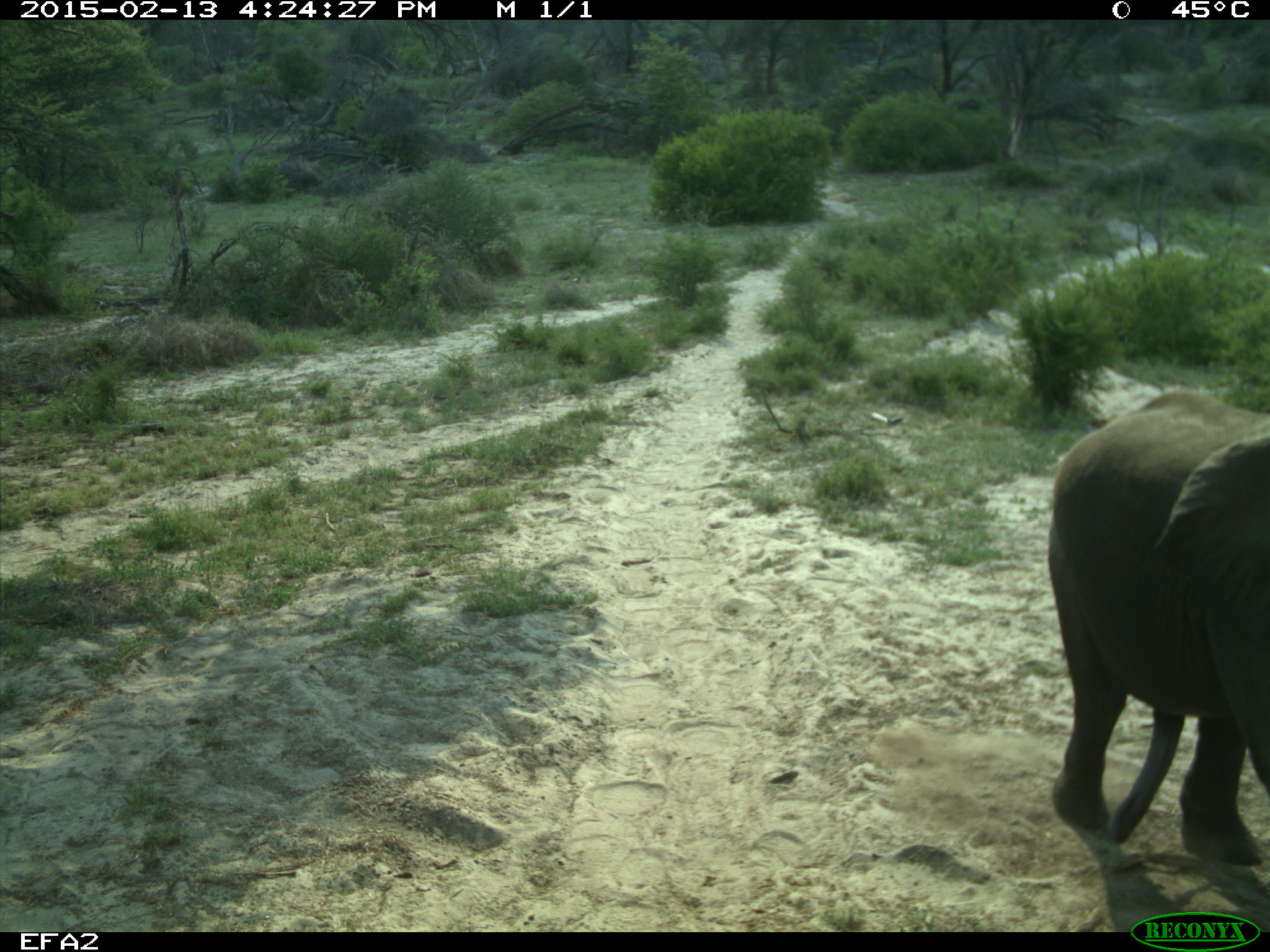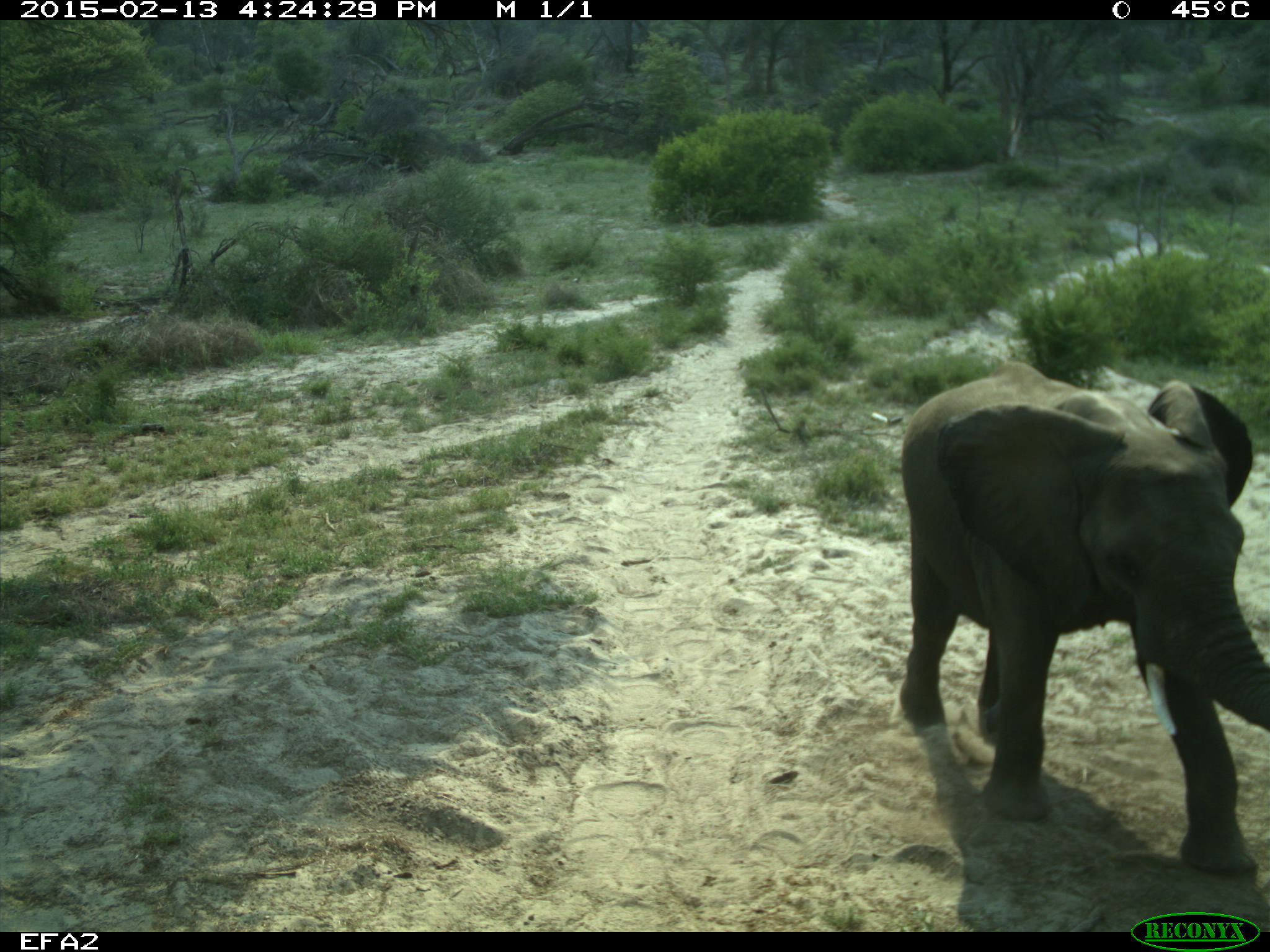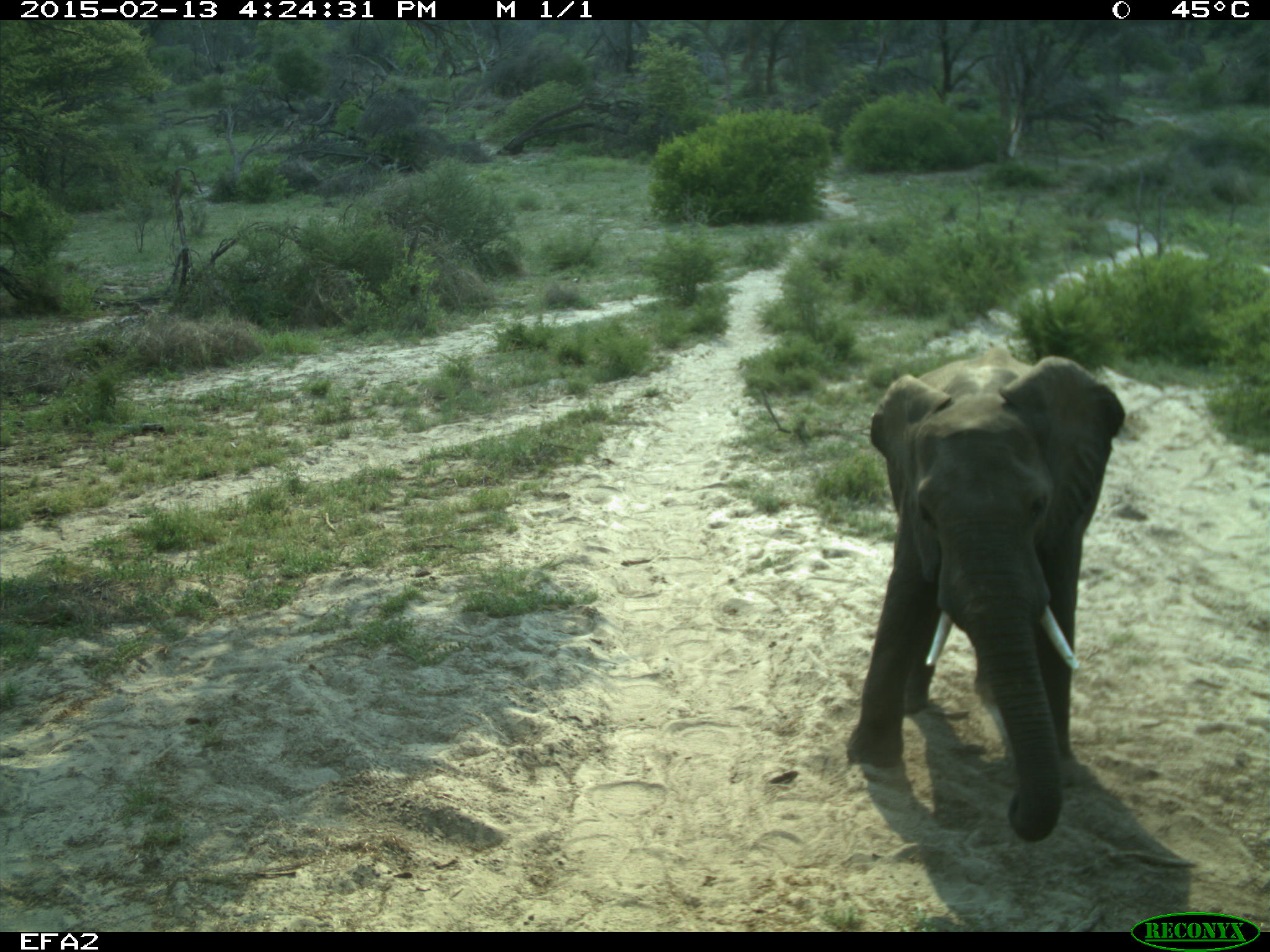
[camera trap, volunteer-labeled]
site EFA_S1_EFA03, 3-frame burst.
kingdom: Animalia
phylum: Chordata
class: Mammalia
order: Proboscidea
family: Elephantidae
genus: Loxodonta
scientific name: Loxodonta africana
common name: african bush elephant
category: elephant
Elephant (african bush elephant) (Loxodonta africana), count 1. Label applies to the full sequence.